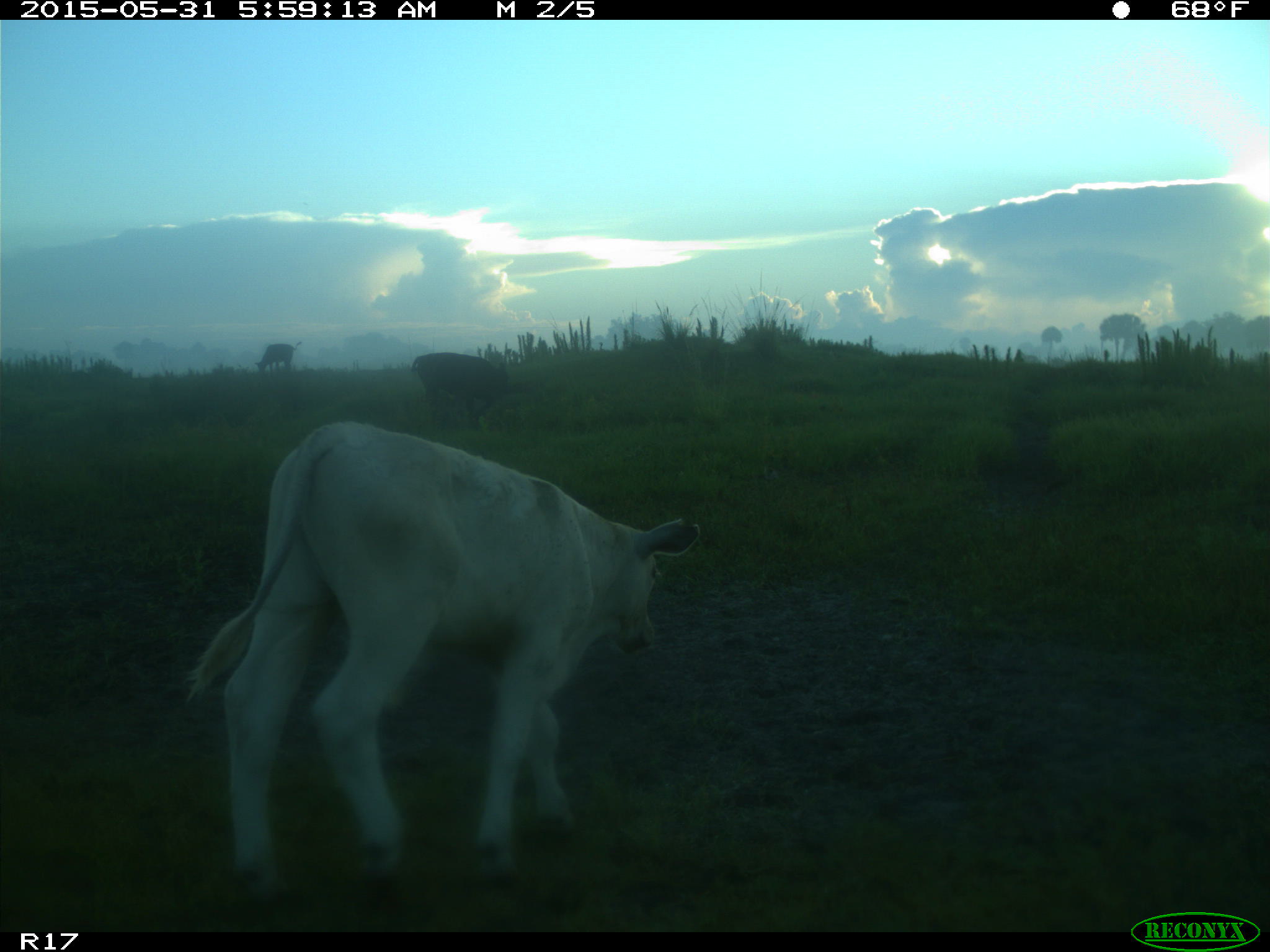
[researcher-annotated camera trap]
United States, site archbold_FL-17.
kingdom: Animalia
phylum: Chordata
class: Mammalia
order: Artiodactyla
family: Bovidae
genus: Bos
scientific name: Bos taurus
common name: domestic cow